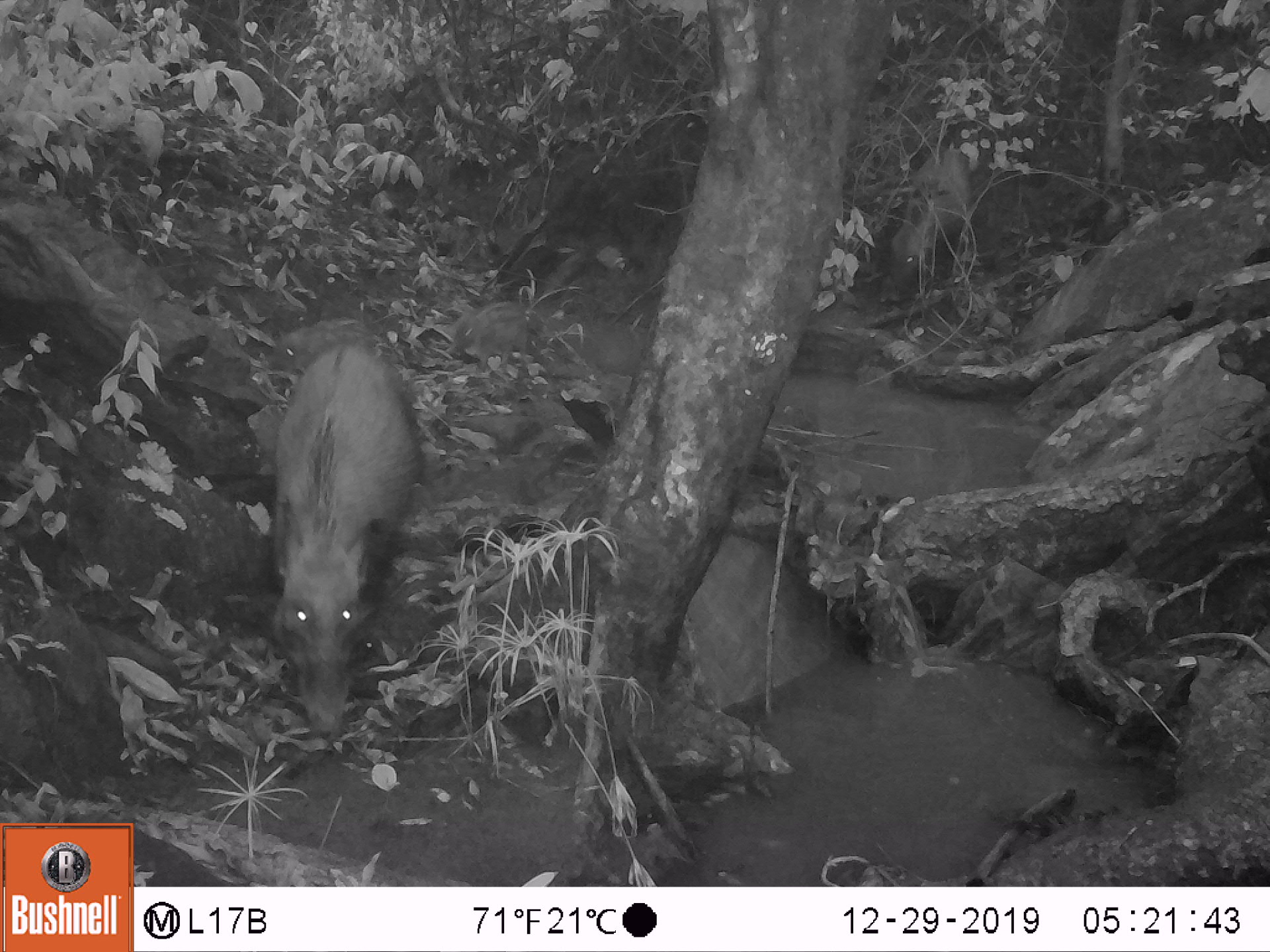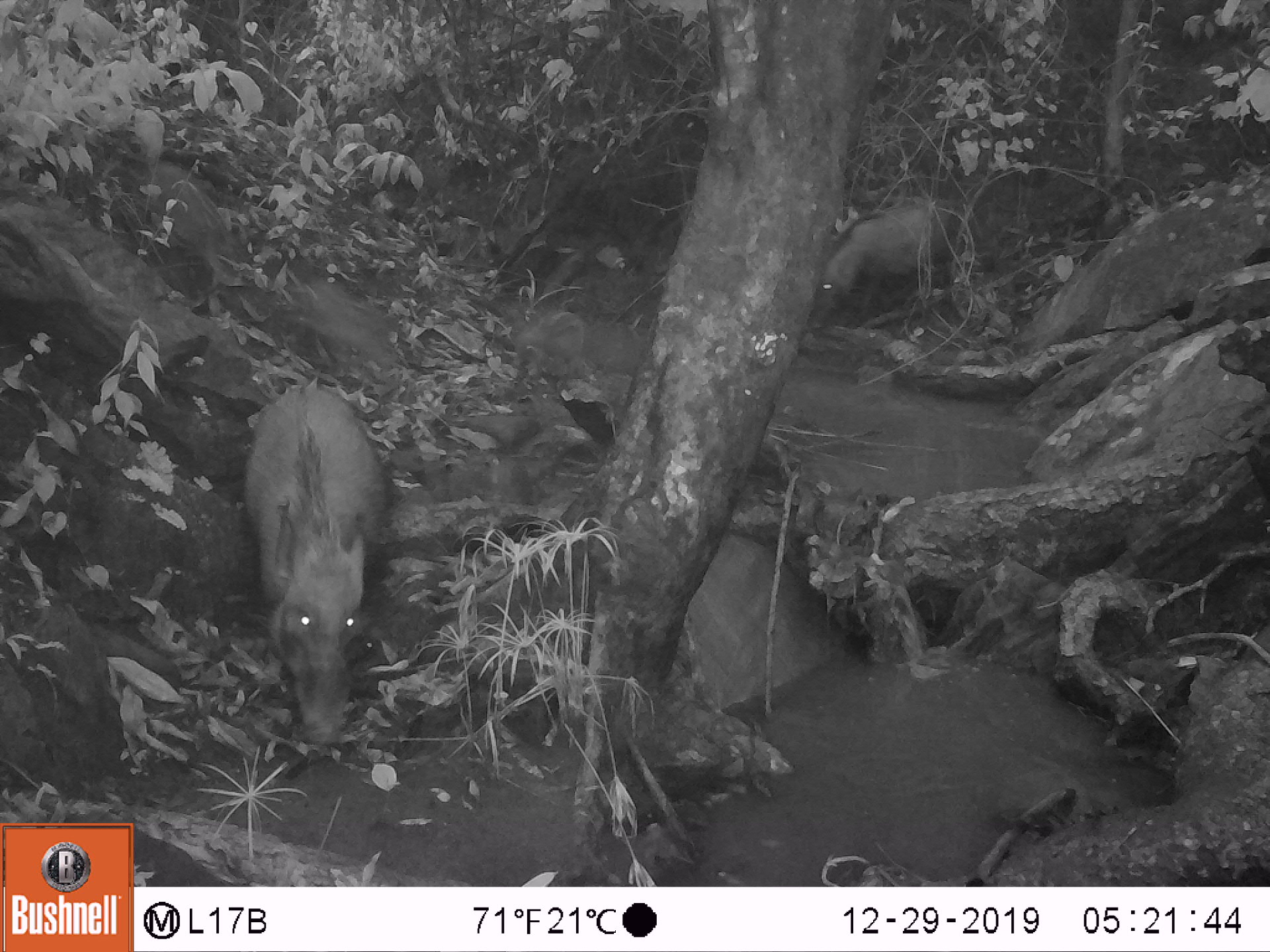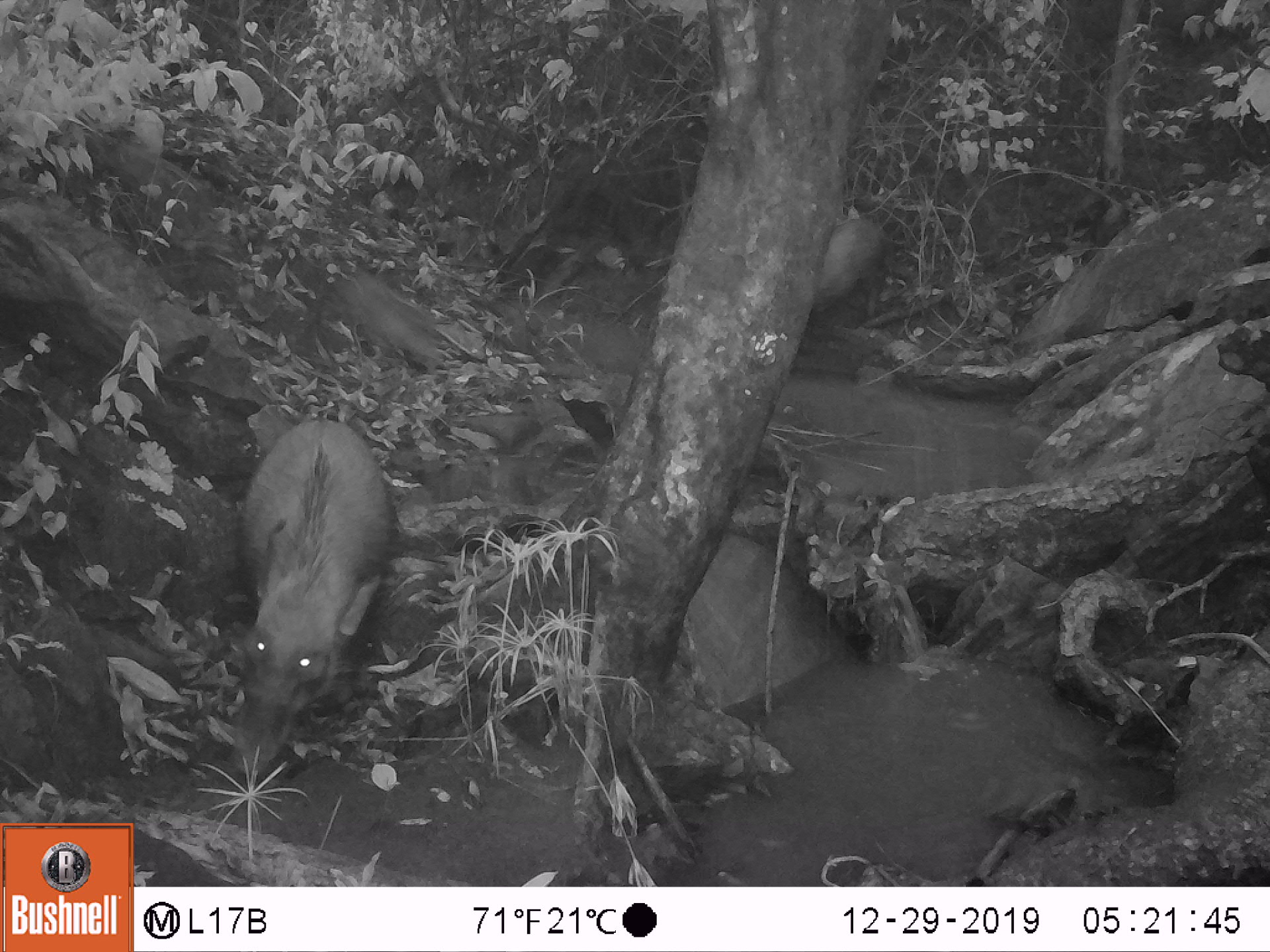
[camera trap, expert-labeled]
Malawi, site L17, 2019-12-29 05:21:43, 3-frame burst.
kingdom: Animalia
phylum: Chordata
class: Mammalia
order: Artiodactyla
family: Suidae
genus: Potamochoerus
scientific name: Potamochoerus larvatus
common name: bushpig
Bushpig (Potamochoerus larvatus), count 2.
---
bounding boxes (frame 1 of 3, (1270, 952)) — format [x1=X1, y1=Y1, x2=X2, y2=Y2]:
bushpig: [x1=270, y1=334, x2=427, y2=736]; [x1=878, y1=132, x2=980, y2=300]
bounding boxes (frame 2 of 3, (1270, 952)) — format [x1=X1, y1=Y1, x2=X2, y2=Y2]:
bushpig: [x1=238, y1=362, x2=395, y2=757]; [x1=813, y1=189, x2=965, y2=314]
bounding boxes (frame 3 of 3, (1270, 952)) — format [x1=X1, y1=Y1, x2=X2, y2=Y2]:
bushpig: [x1=215, y1=404, x2=404, y2=775]; [x1=793, y1=207, x2=890, y2=331]